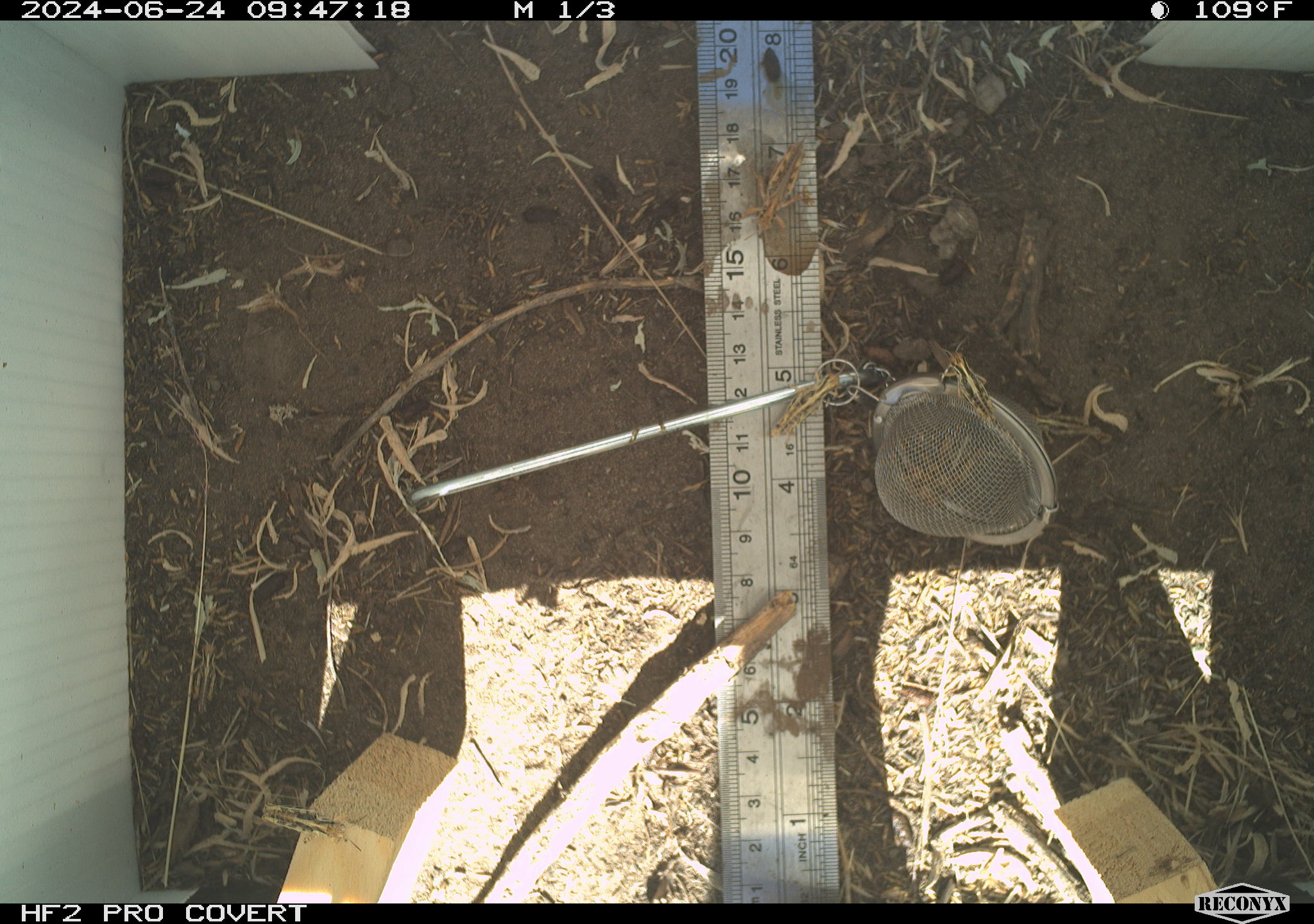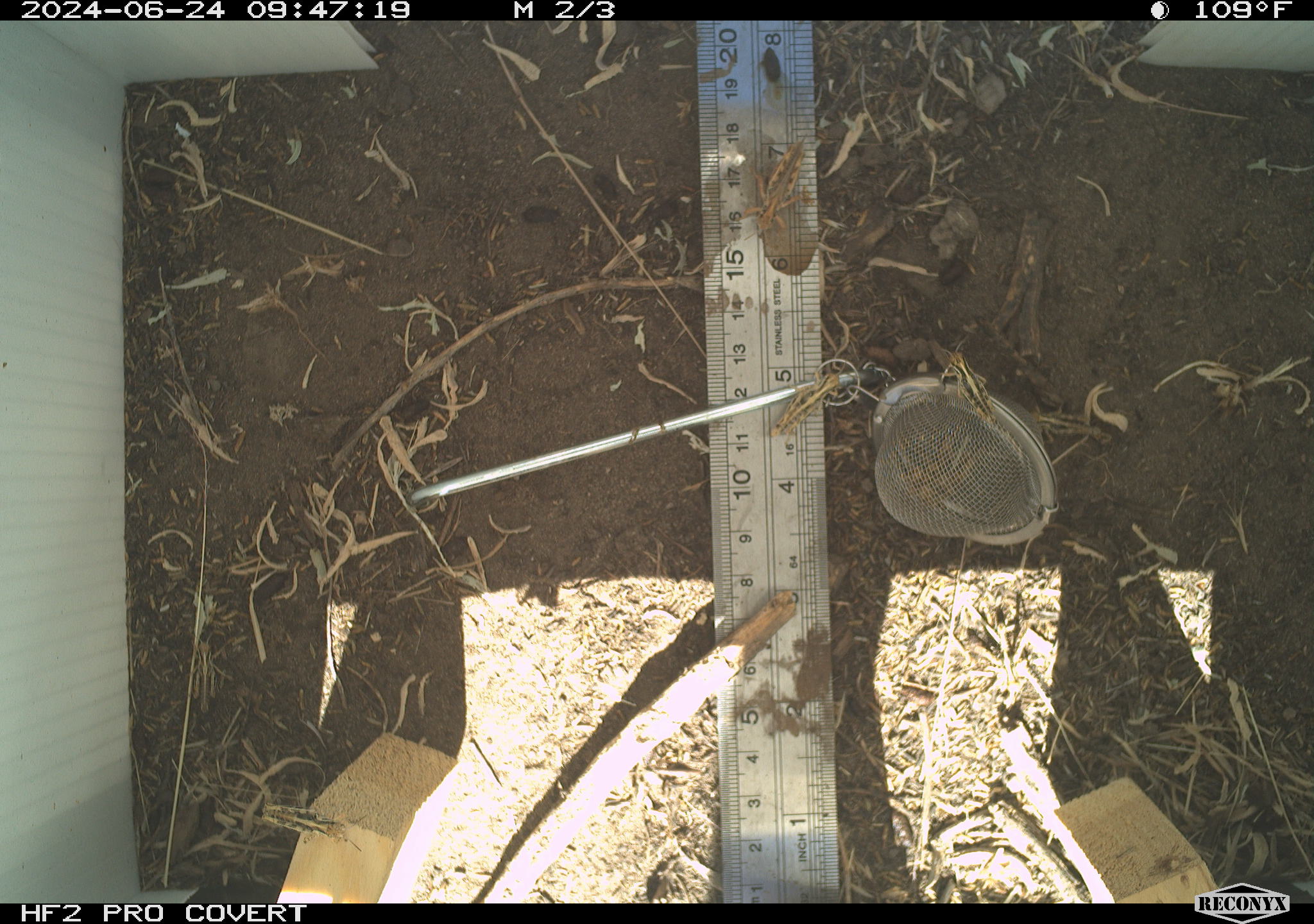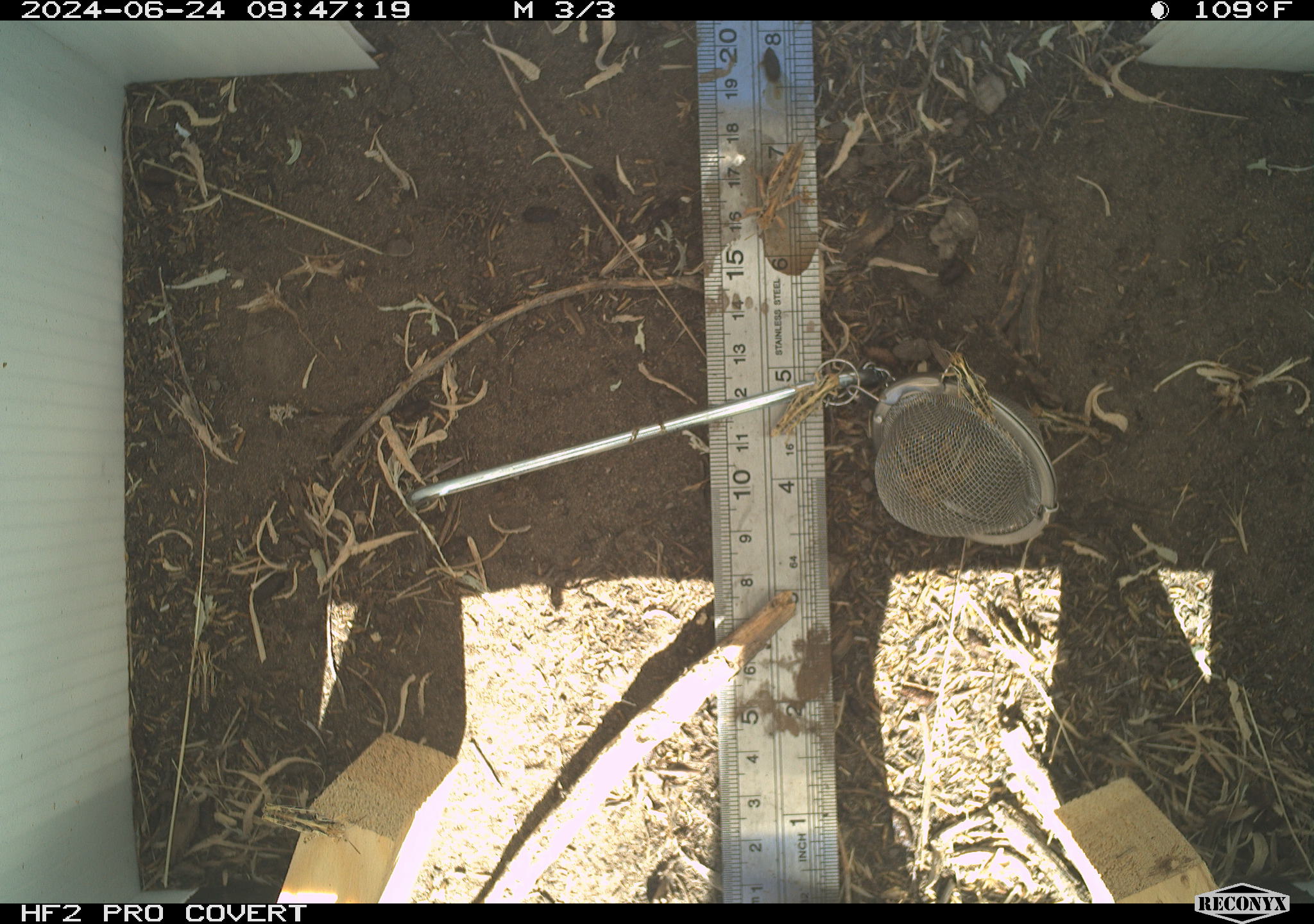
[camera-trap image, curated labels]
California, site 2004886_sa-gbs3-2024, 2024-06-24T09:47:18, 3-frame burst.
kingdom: Animalia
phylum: Arthropoda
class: Insecta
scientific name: Insecta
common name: insect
Insect (Insecta).